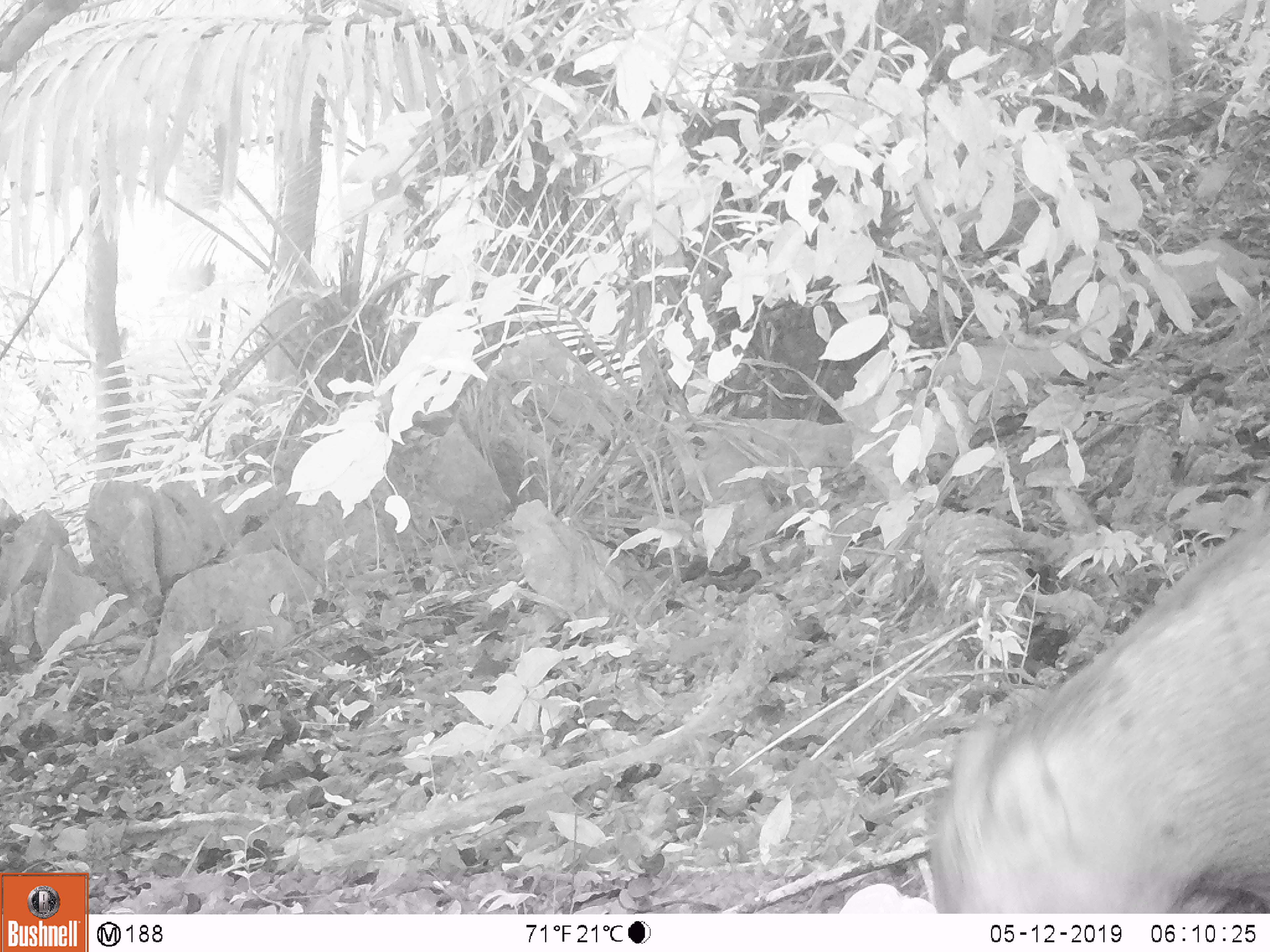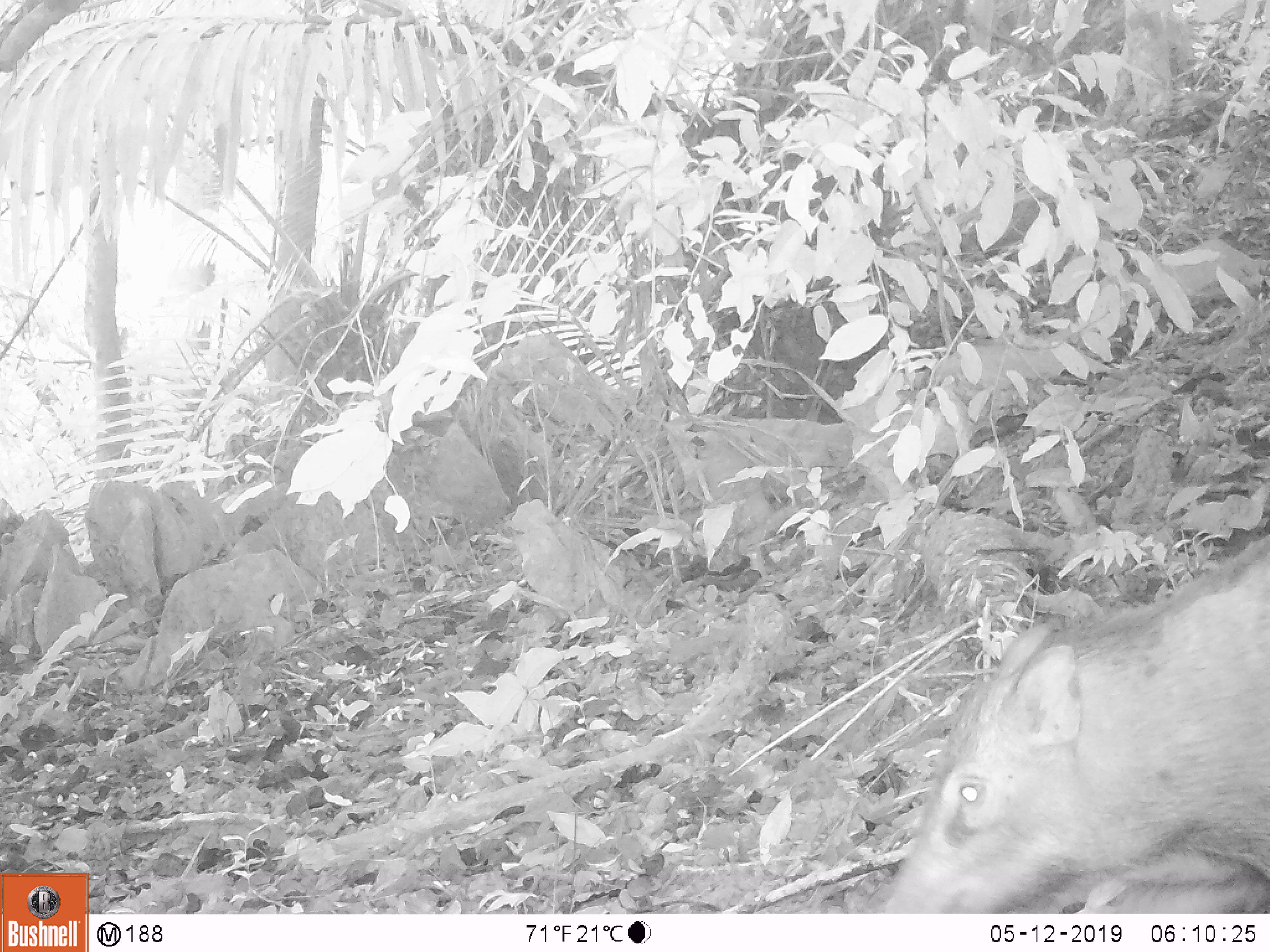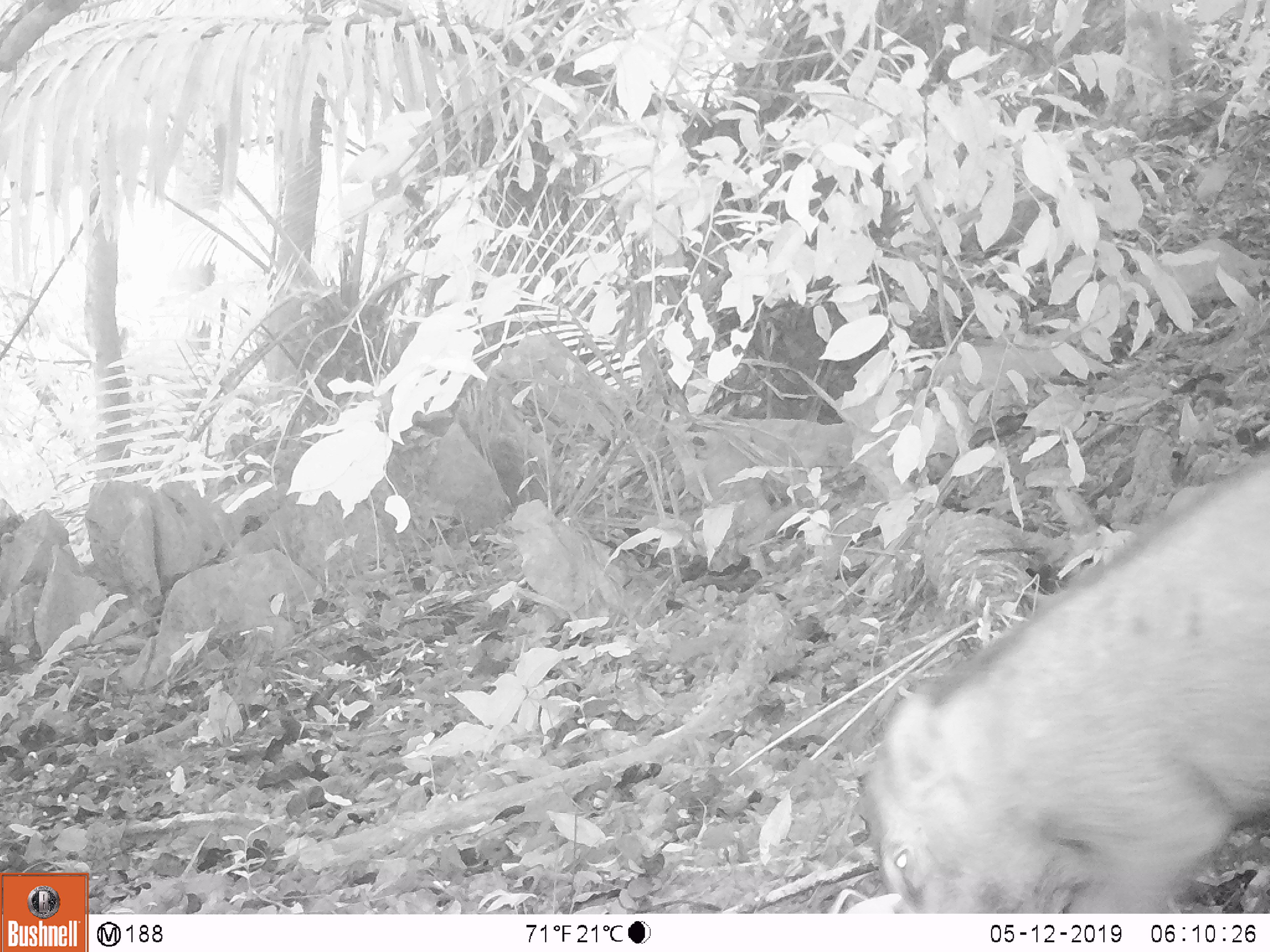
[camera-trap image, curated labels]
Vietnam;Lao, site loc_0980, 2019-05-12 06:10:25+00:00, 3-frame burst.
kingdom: Animalia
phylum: Chordata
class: Mammalia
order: Artiodactyla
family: Suidae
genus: Sus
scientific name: Sus scrofa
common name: eurasian wild pig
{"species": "eurasian wild pig (Sus scrofa)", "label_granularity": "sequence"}